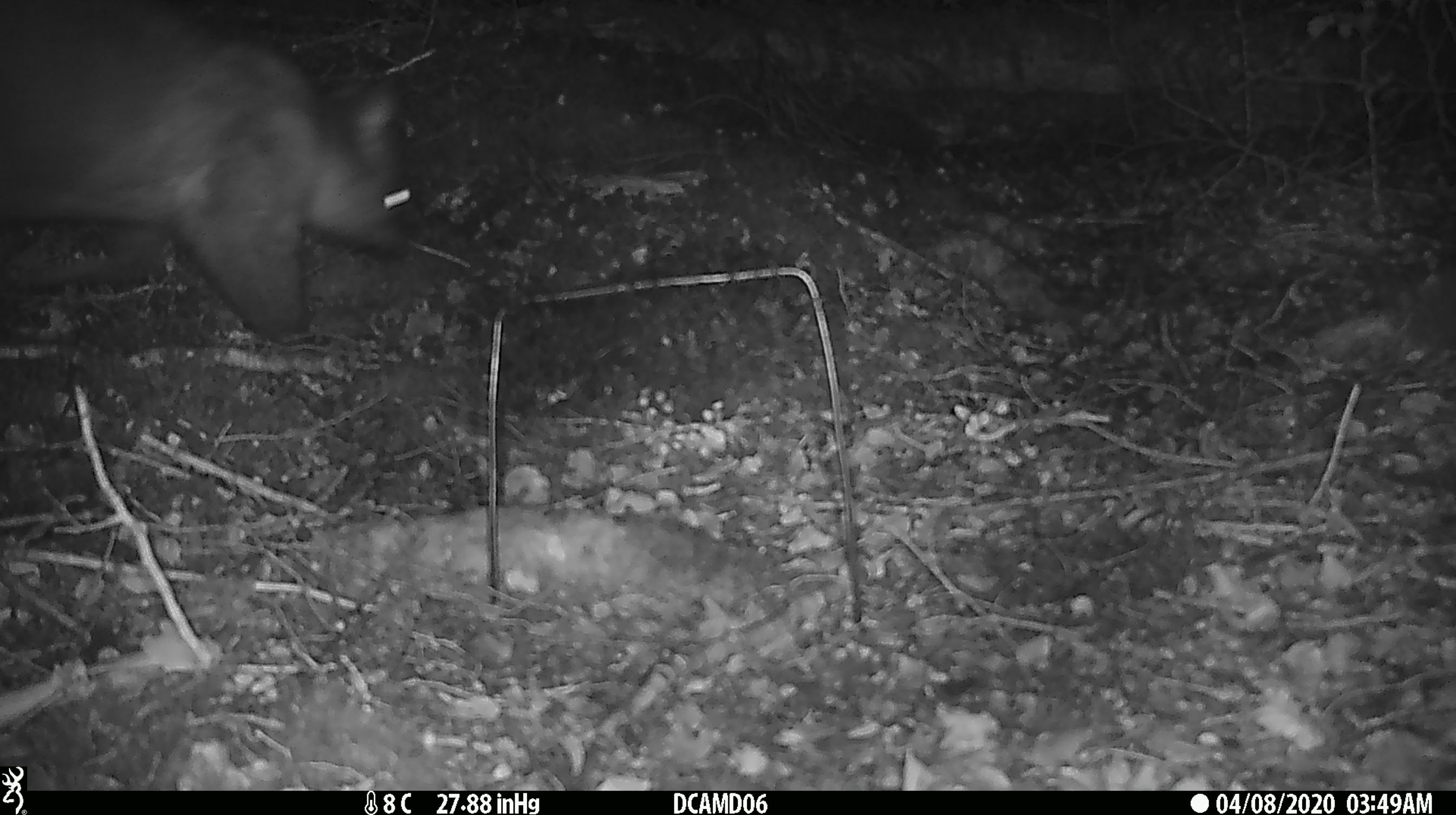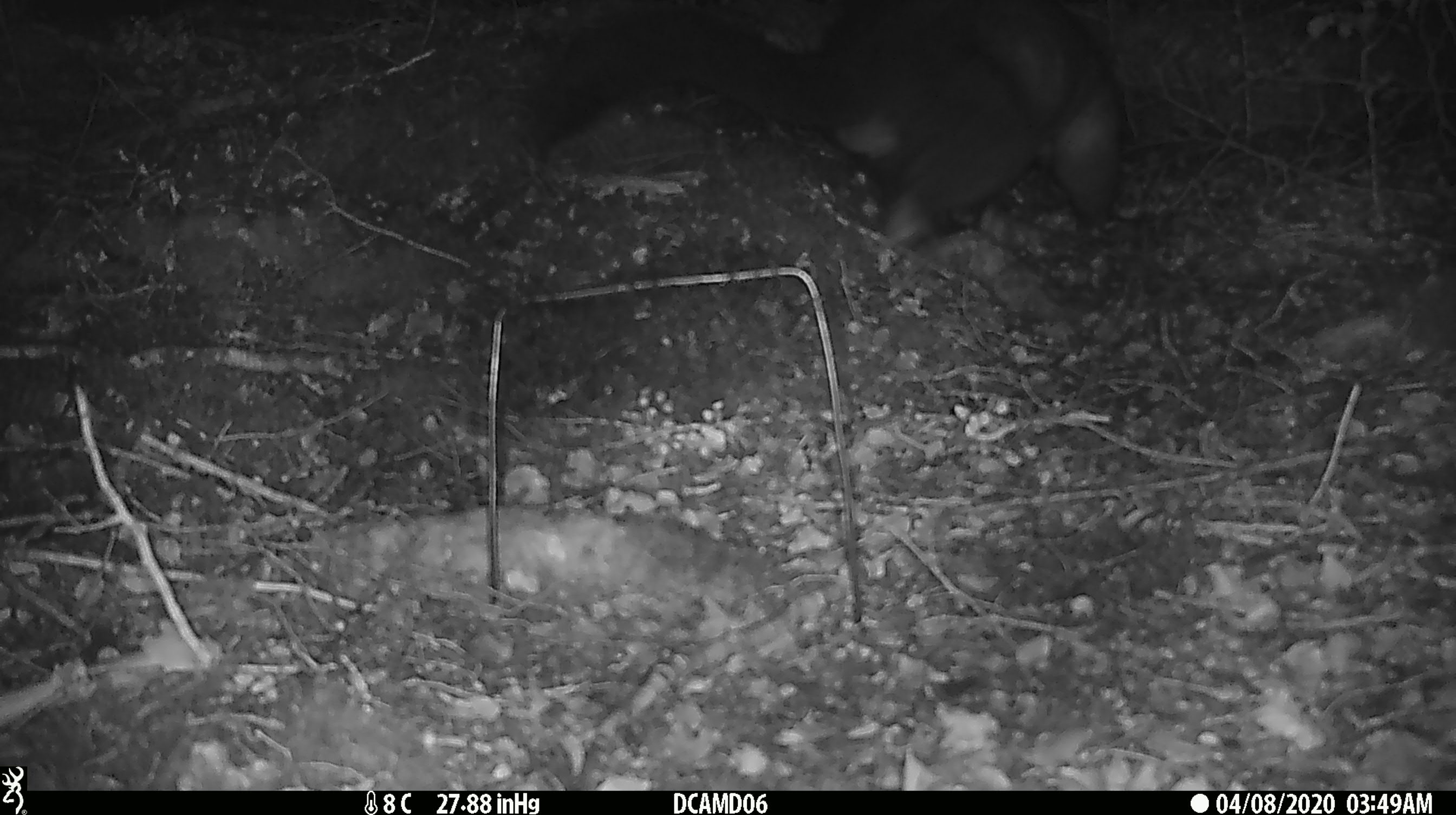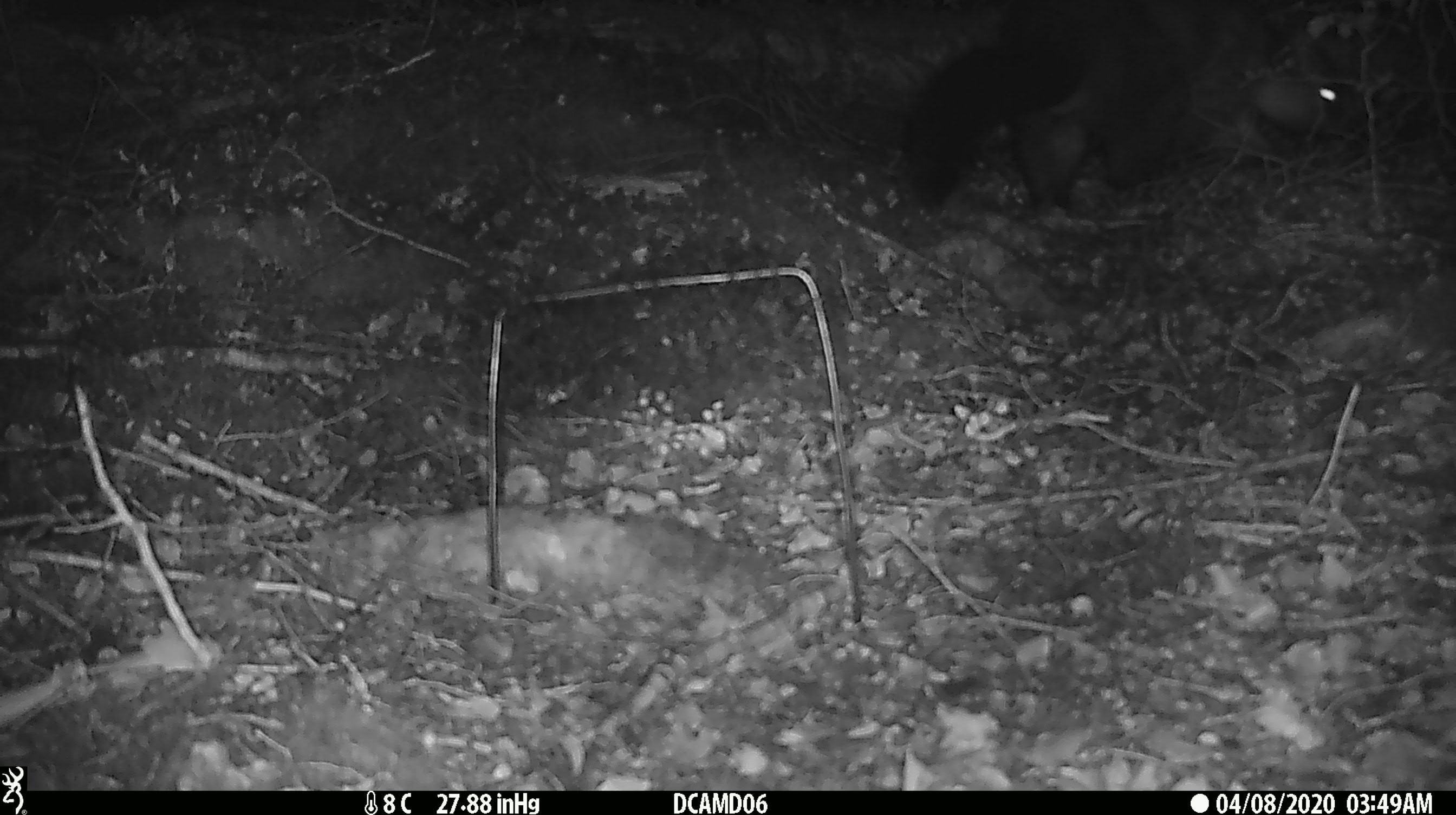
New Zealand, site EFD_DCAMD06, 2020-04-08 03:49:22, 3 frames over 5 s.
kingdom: Animalia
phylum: Chordata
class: Mammalia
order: Diprotodontia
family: Phalangeridae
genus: Trichosurus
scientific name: Trichosurus vulpecula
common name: common brushtail possum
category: possum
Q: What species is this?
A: Possum (common brushtail possum) (Trichosurus vulpecula).